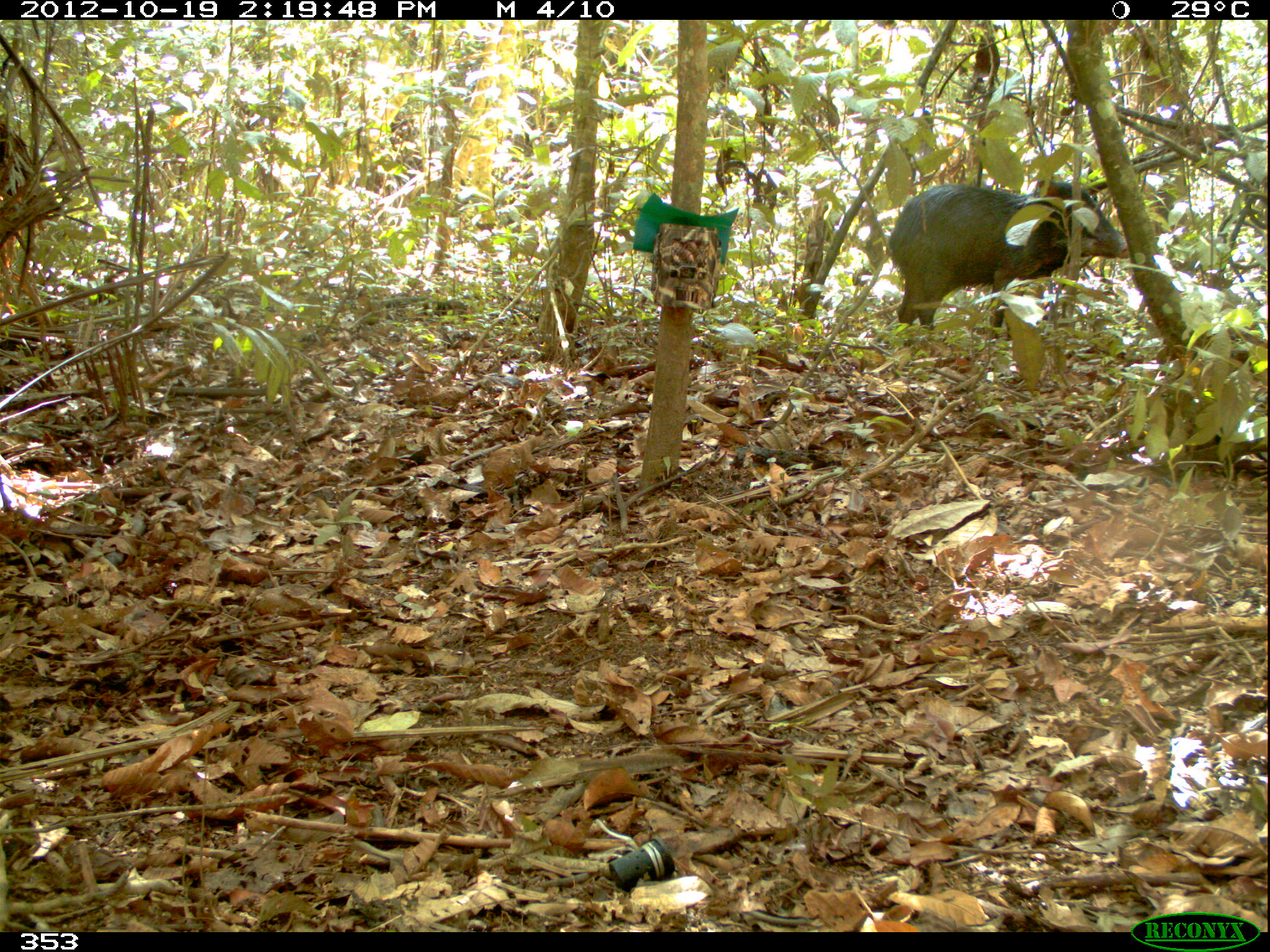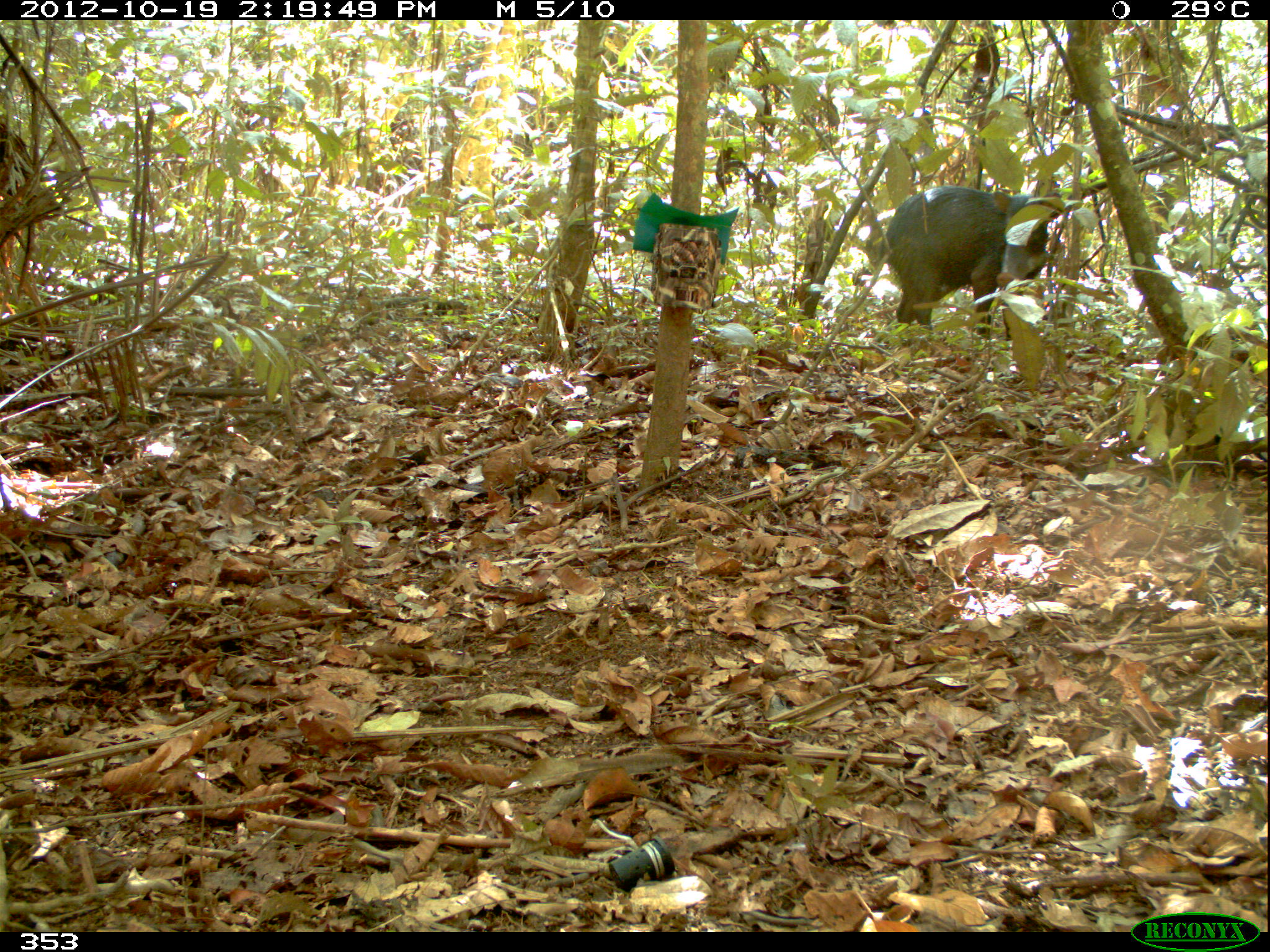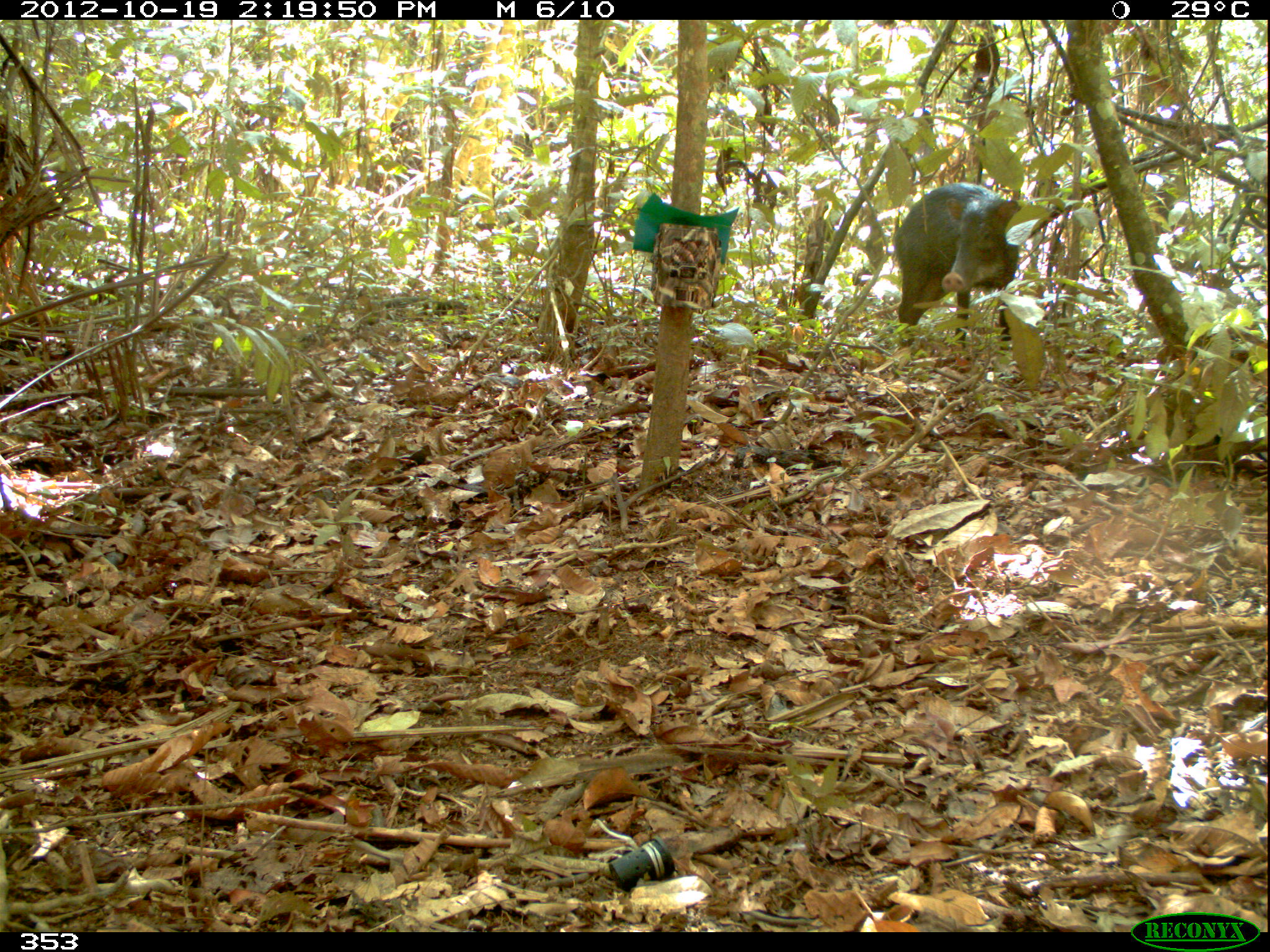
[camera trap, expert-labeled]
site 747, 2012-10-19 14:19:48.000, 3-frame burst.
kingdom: Animalia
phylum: Chordata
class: Mammalia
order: Artiodactyla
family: Tayassuidae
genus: Tayassu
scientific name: Tayassu pecari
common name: white-lipped peccary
Tayassu pecari (white-lipped peccary).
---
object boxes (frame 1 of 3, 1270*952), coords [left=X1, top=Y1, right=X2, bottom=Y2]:
tayassu pecari: [left=887, top=174, right=1131, bottom=348]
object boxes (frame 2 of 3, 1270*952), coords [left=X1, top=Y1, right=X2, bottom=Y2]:
tayassu pecari: [left=877, top=184, right=1062, bottom=348]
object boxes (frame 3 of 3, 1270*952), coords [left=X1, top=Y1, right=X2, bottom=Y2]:
tayassu pecari: [left=892, top=181, right=1023, bottom=374]